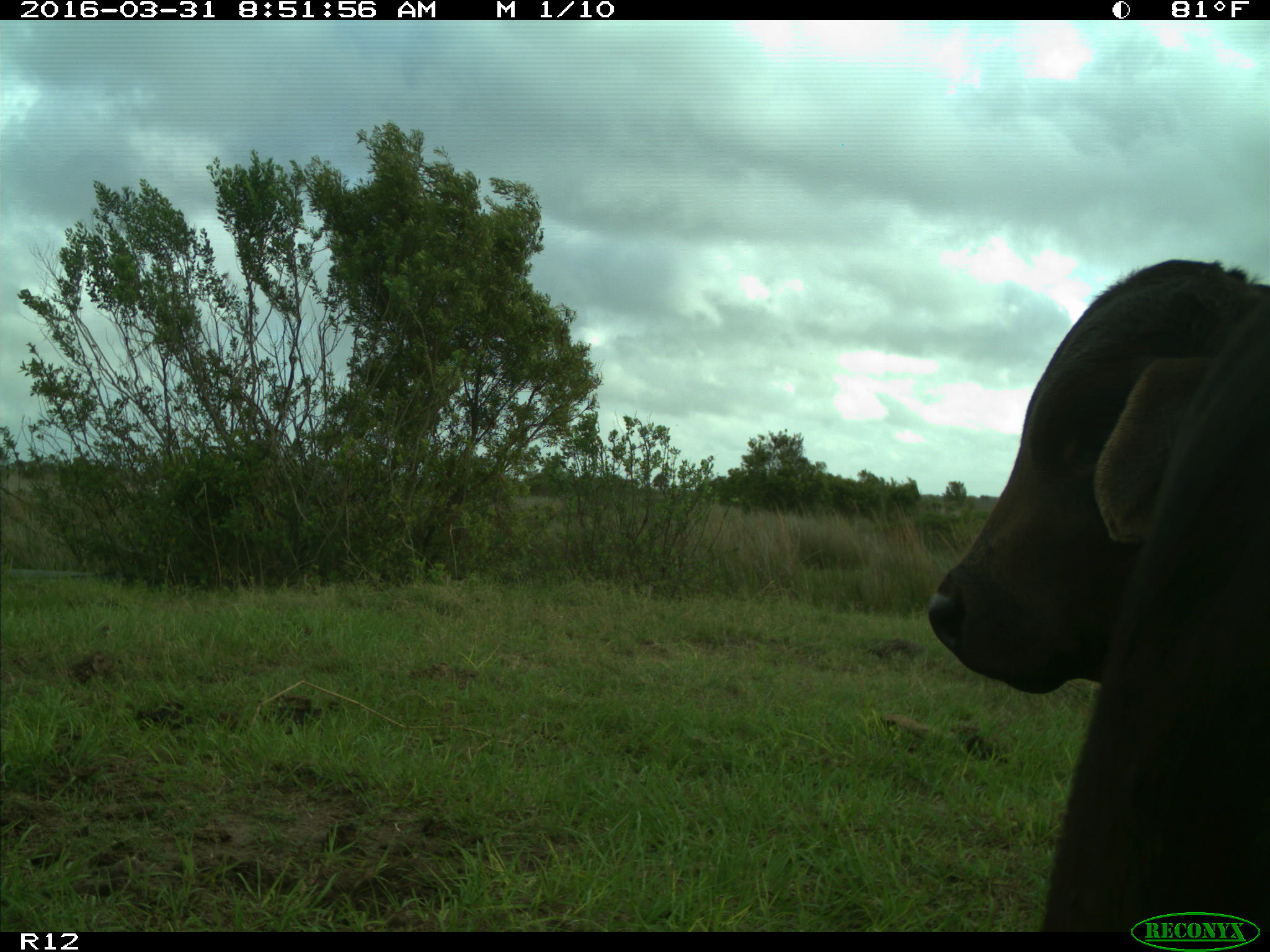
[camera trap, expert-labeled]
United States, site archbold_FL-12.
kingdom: Animalia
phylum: Chordata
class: Mammalia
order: Artiodactyla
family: Bovidae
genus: Bos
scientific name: Bos taurus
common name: domestic cow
Bos taurus (domestic cow).